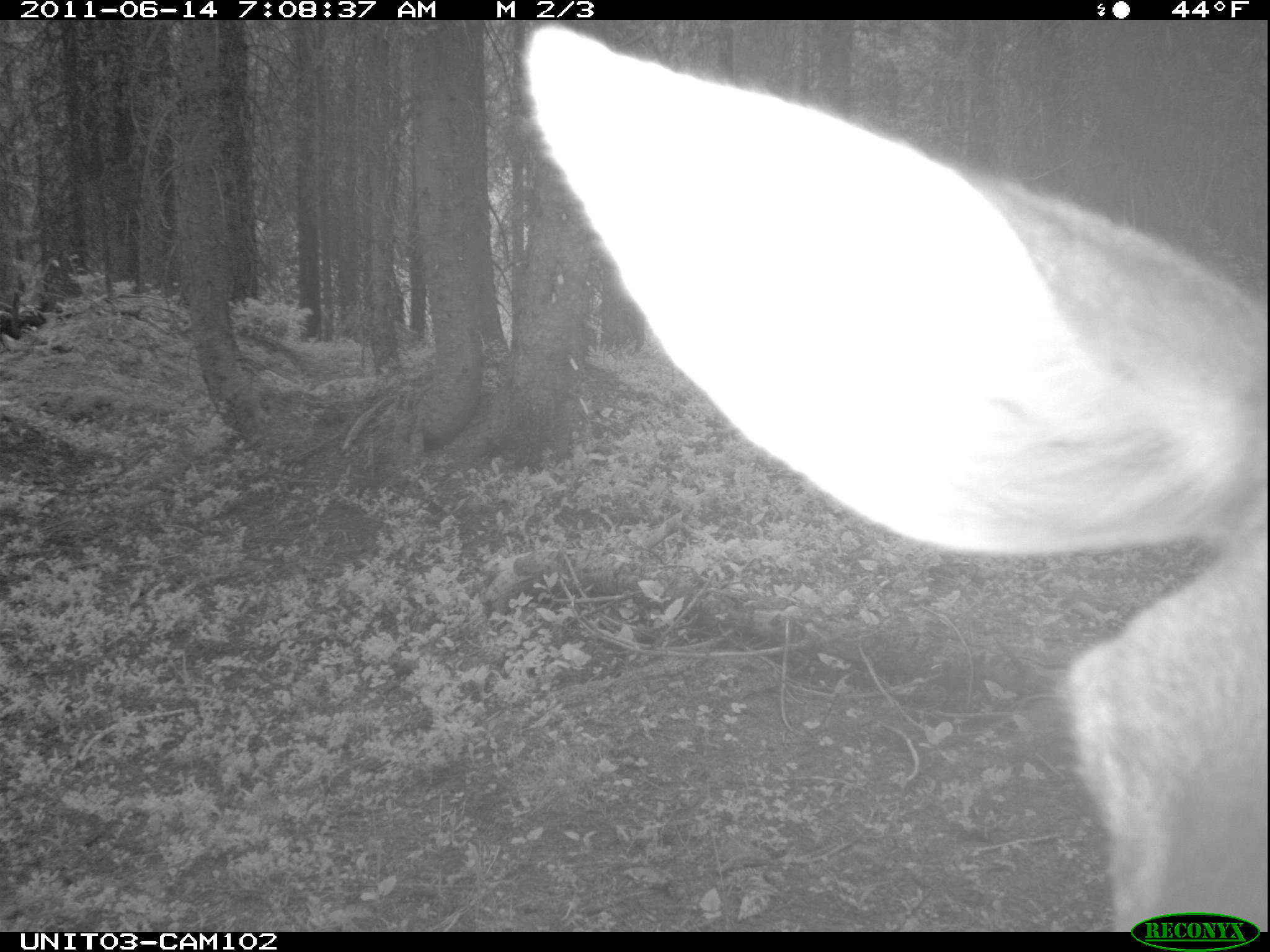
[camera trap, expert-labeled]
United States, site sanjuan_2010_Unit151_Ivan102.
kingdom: Animalia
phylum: Chordata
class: Mammalia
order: Artiodactyla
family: Cervidae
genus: Odocoileus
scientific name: Odocoileus hemionus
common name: mule deer